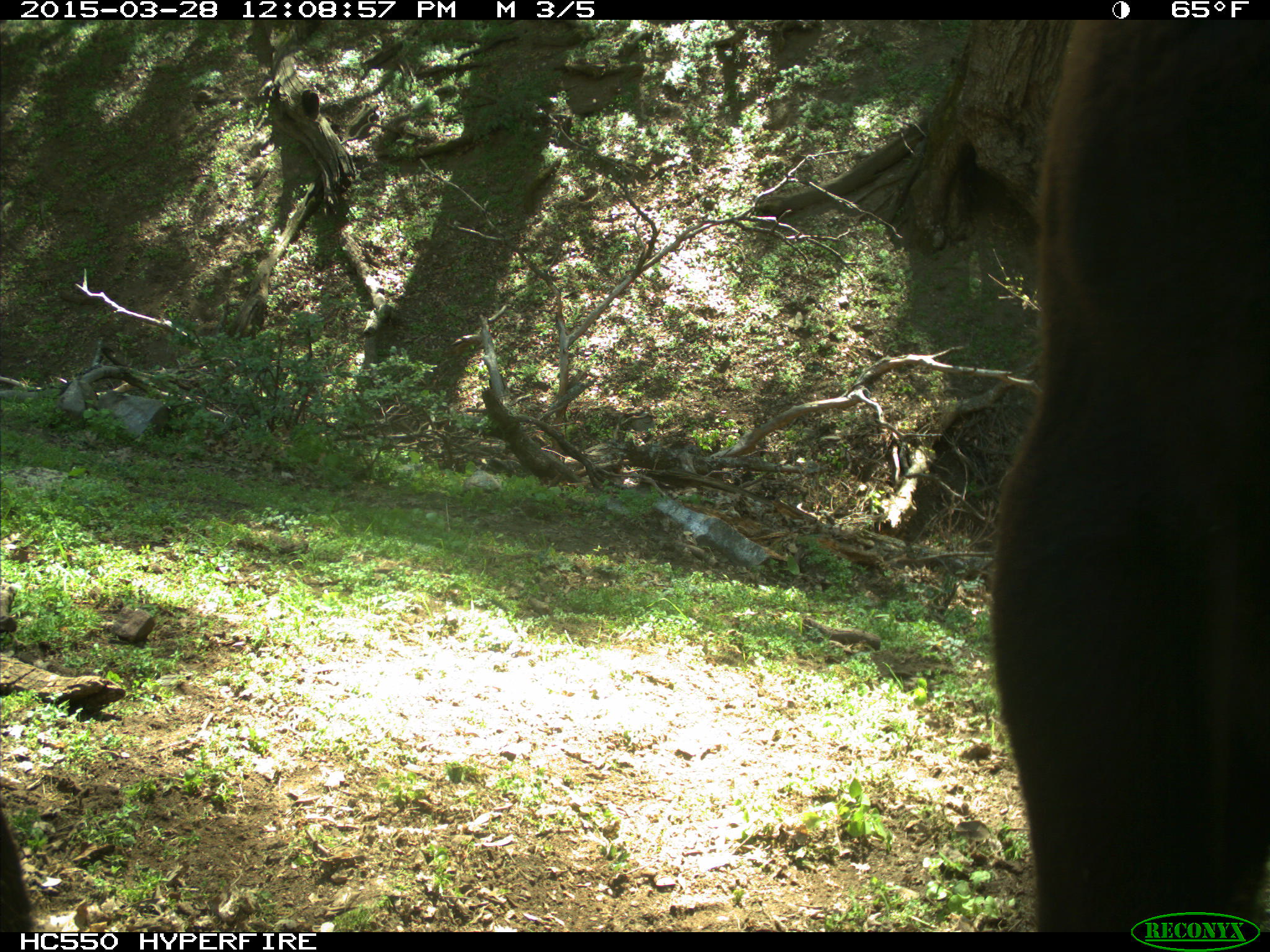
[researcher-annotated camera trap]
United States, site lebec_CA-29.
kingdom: Animalia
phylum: Chordata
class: Mammalia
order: Artiodactyla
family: Bovidae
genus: Bos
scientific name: Bos taurus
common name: domestic cow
Bos taurus (domestic cow).